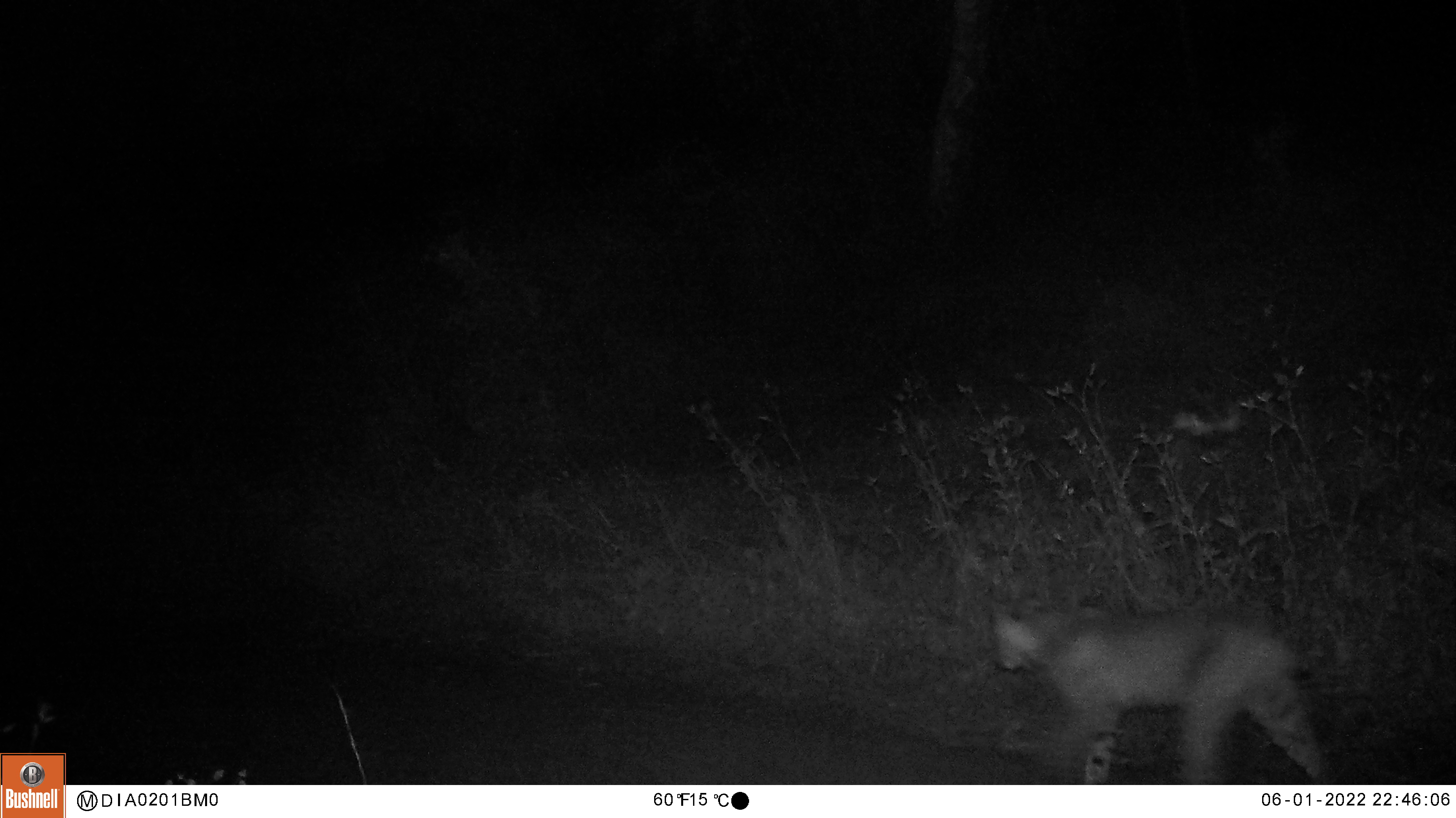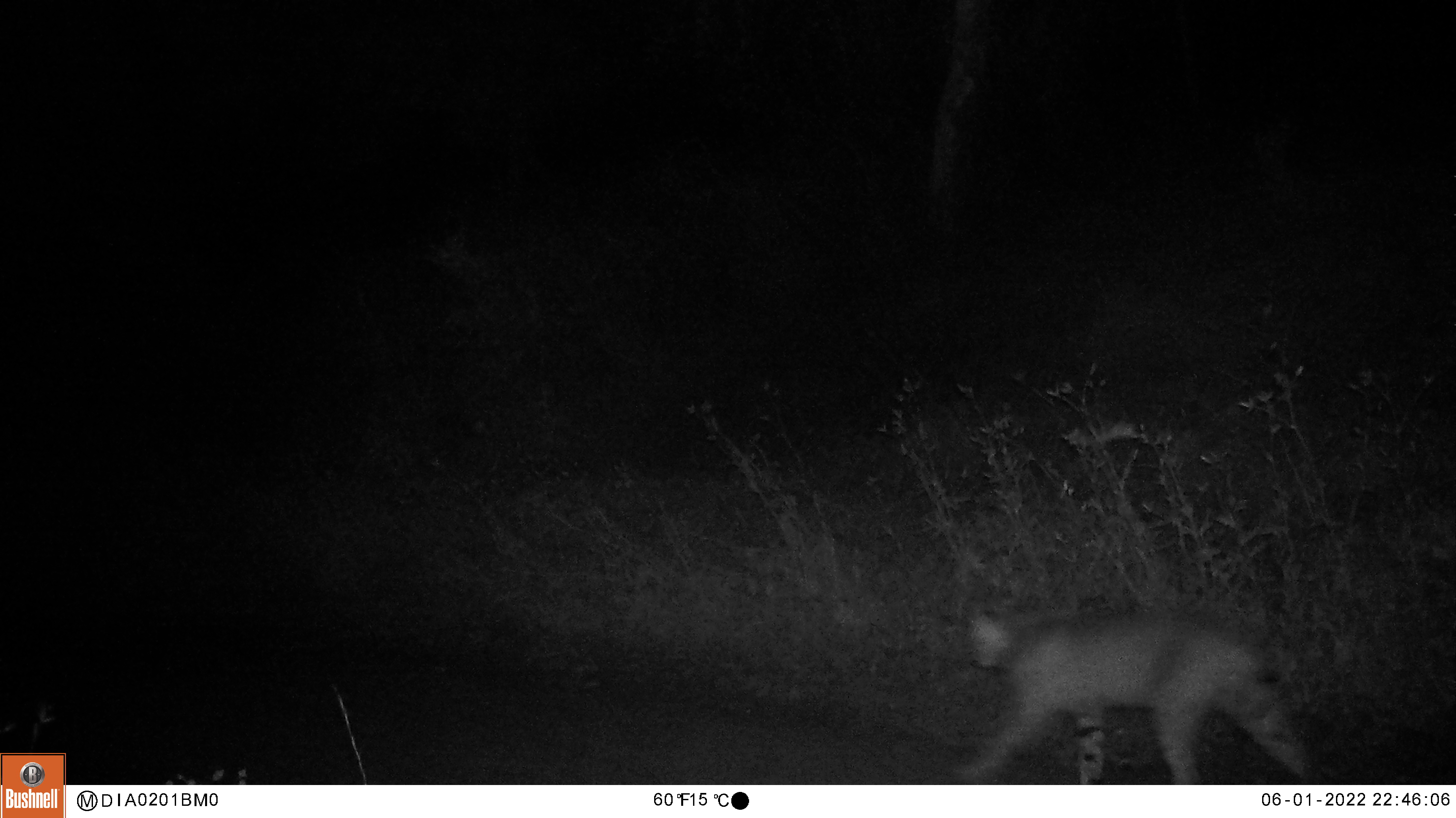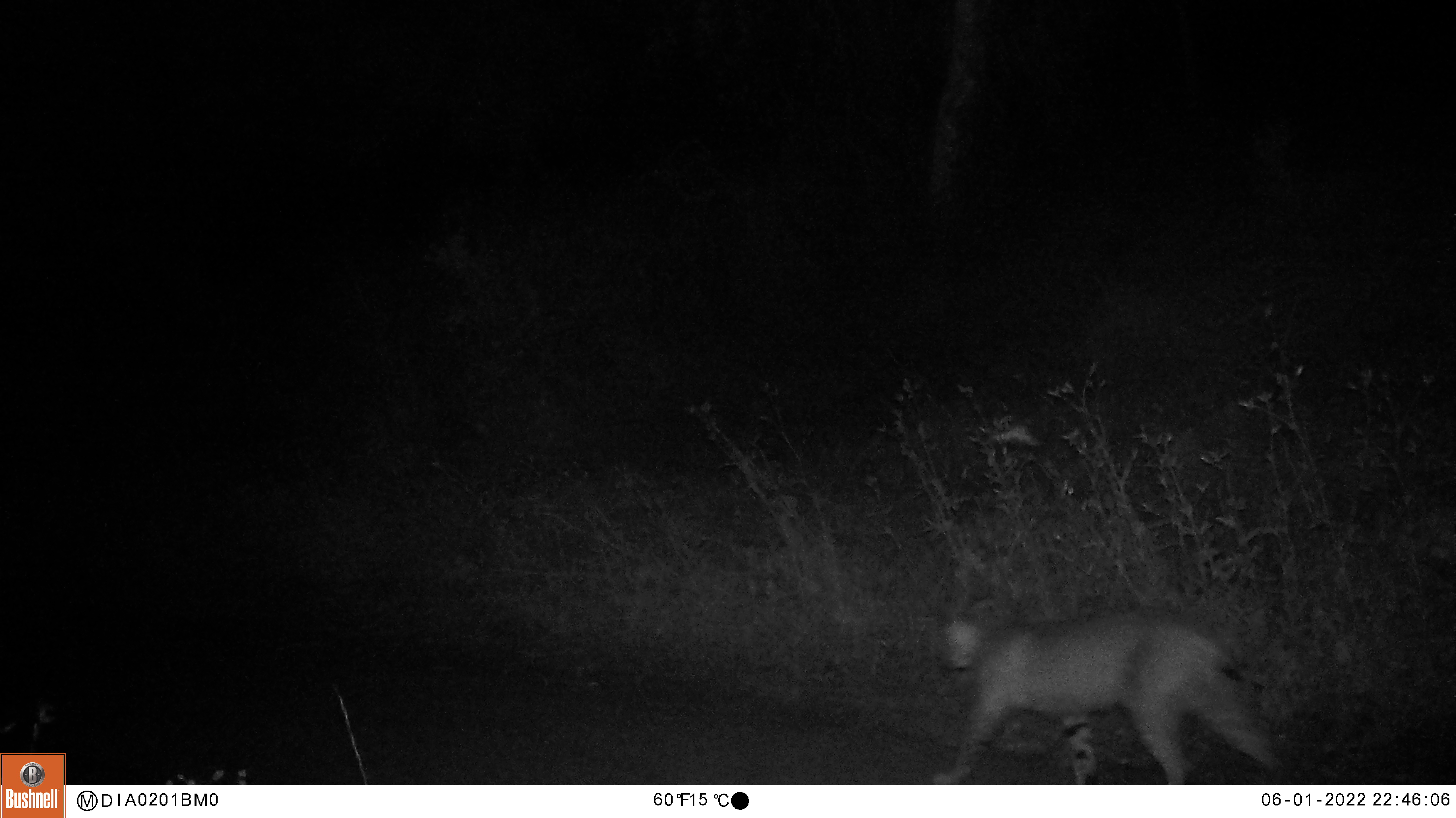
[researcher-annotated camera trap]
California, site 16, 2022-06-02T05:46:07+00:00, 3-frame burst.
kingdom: Animalia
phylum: Chordata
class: Mammalia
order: Carnivora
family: Felidae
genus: Lynx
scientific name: Lynx rufus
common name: bobcat